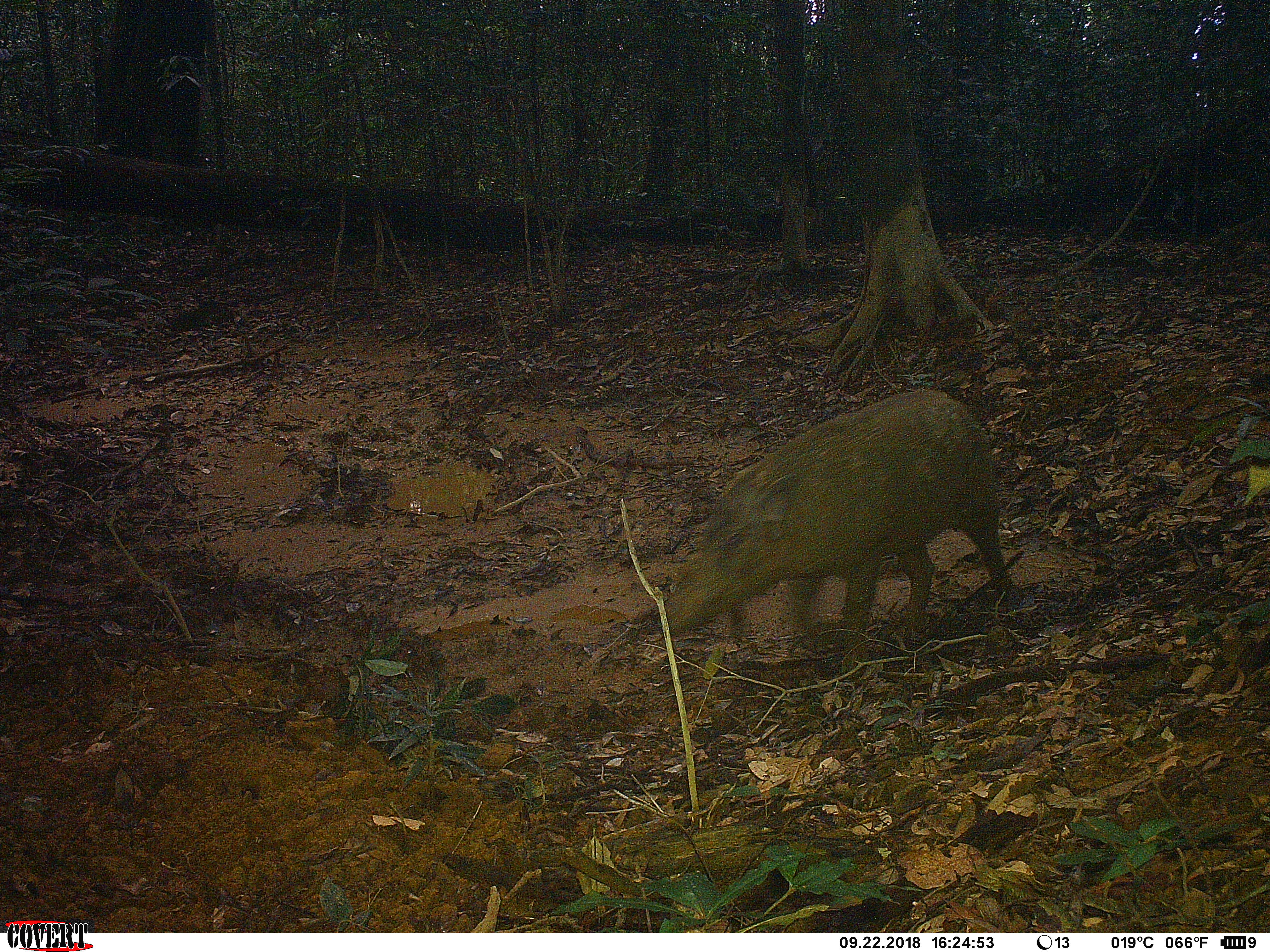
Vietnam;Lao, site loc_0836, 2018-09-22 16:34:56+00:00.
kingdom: Animalia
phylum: Chordata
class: Mammalia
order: Artiodactyla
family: Suidae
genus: Sus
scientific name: Sus scrofa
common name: eurasian wild pig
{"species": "eurasian wild pig (Sus scrofa)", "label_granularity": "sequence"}